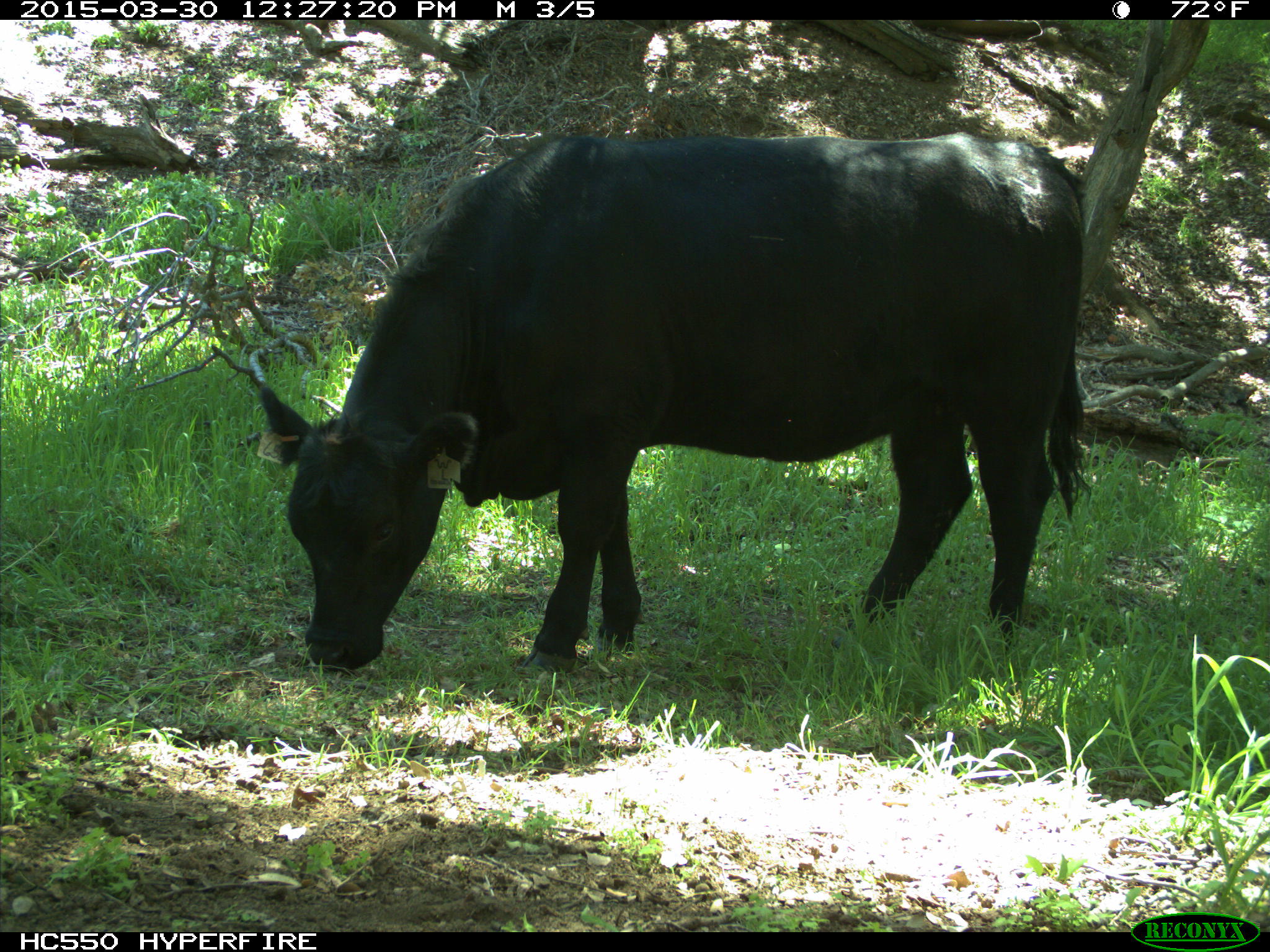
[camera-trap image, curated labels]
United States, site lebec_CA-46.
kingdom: Animalia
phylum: Chordata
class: Mammalia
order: Artiodactyla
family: Bovidae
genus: Bos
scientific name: Bos taurus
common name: domestic cow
Bos taurus (domestic cow).